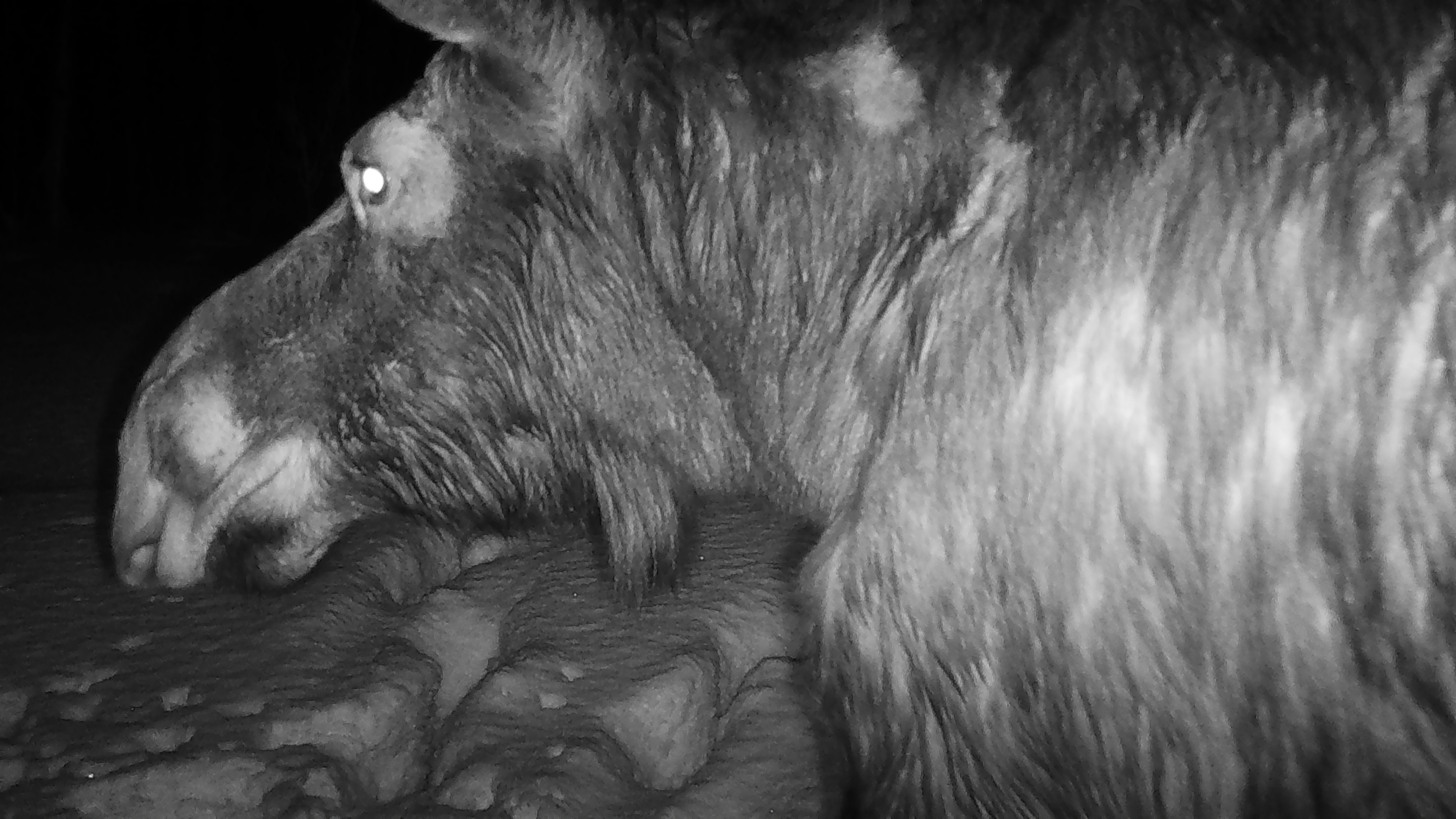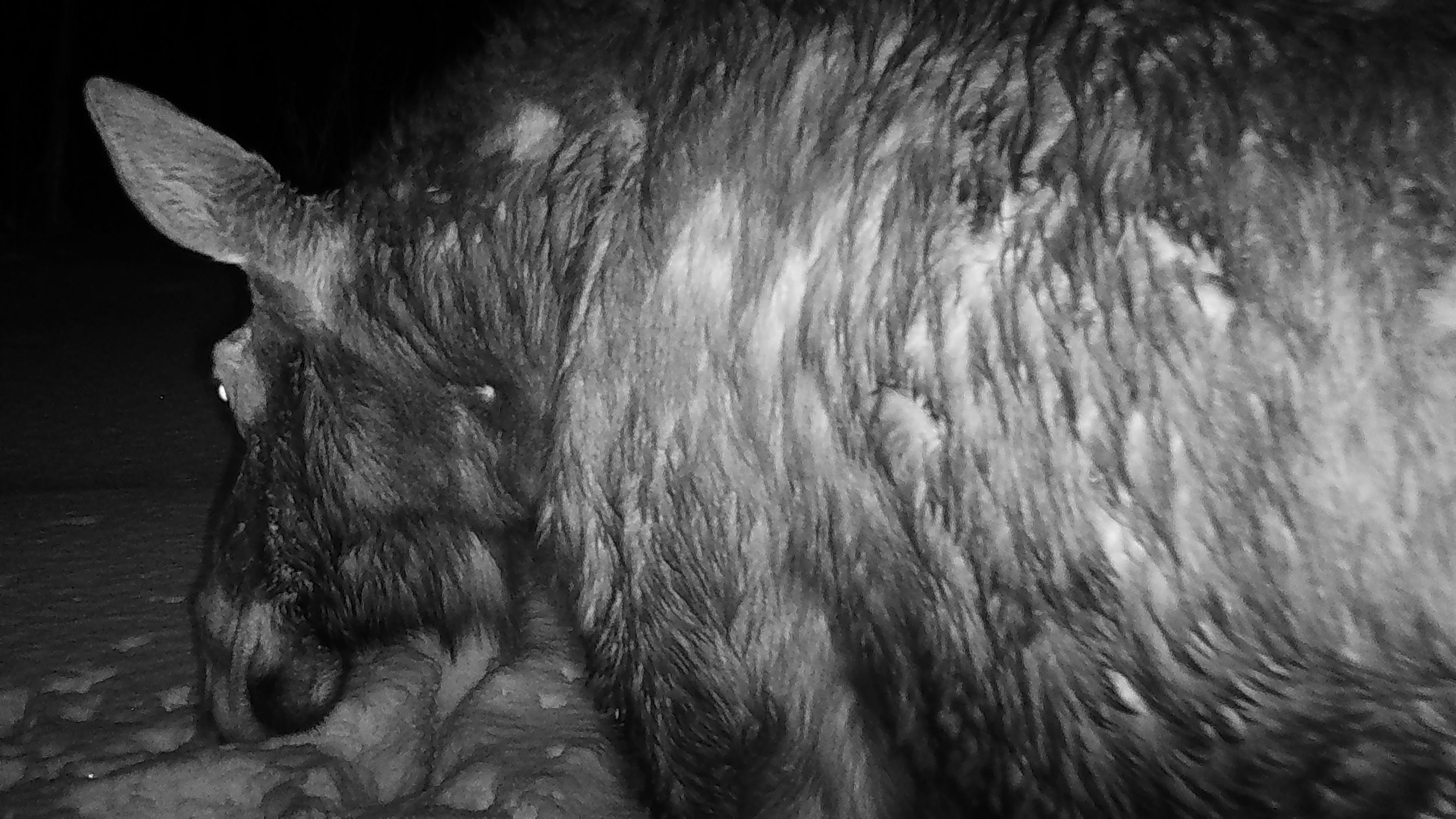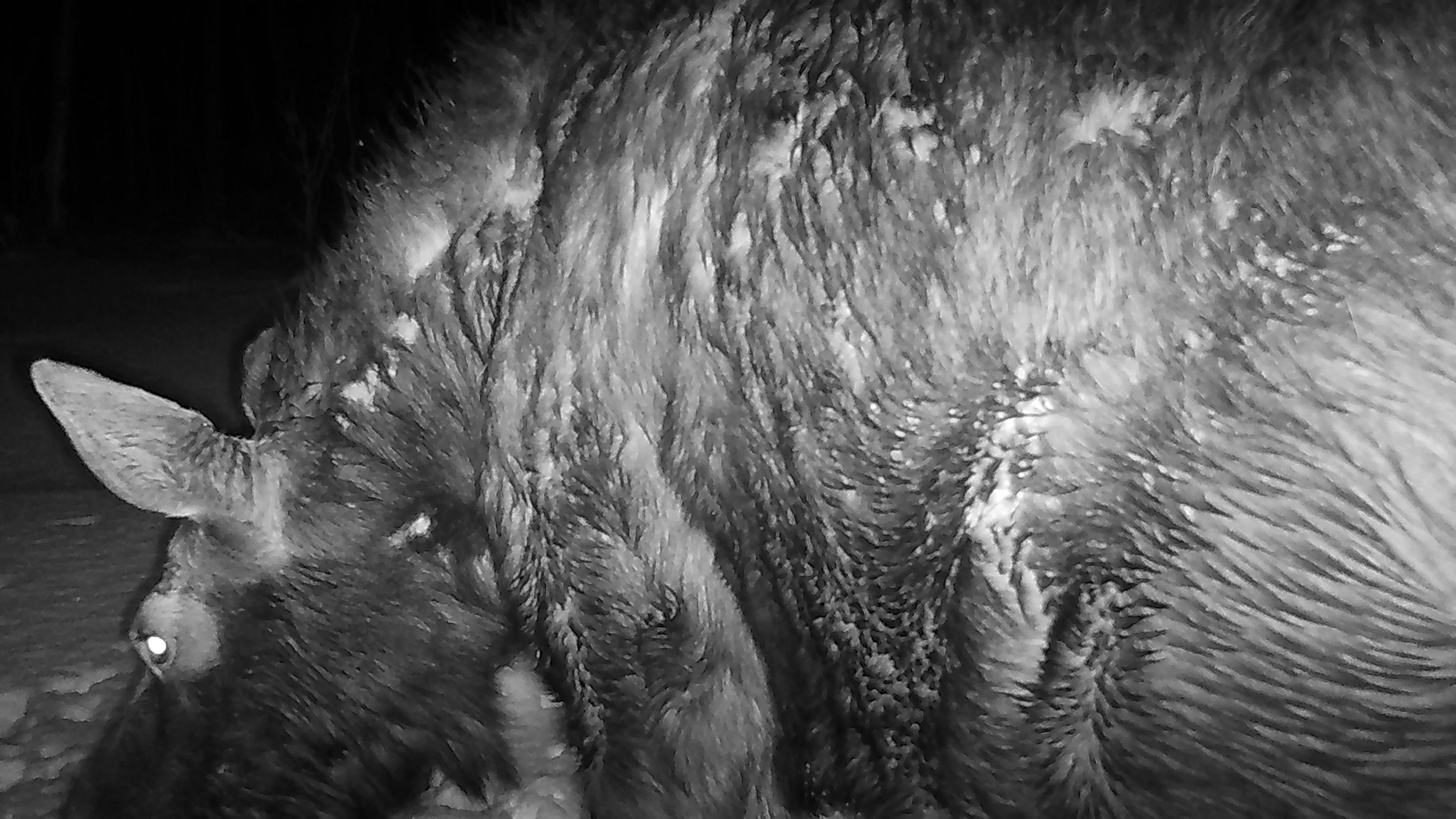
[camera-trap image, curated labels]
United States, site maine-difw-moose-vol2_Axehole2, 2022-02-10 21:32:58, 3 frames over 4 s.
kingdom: Animalia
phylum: Chordata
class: Mammalia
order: Artiodactyla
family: Cervidae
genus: Alces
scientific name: Alces alces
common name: moose